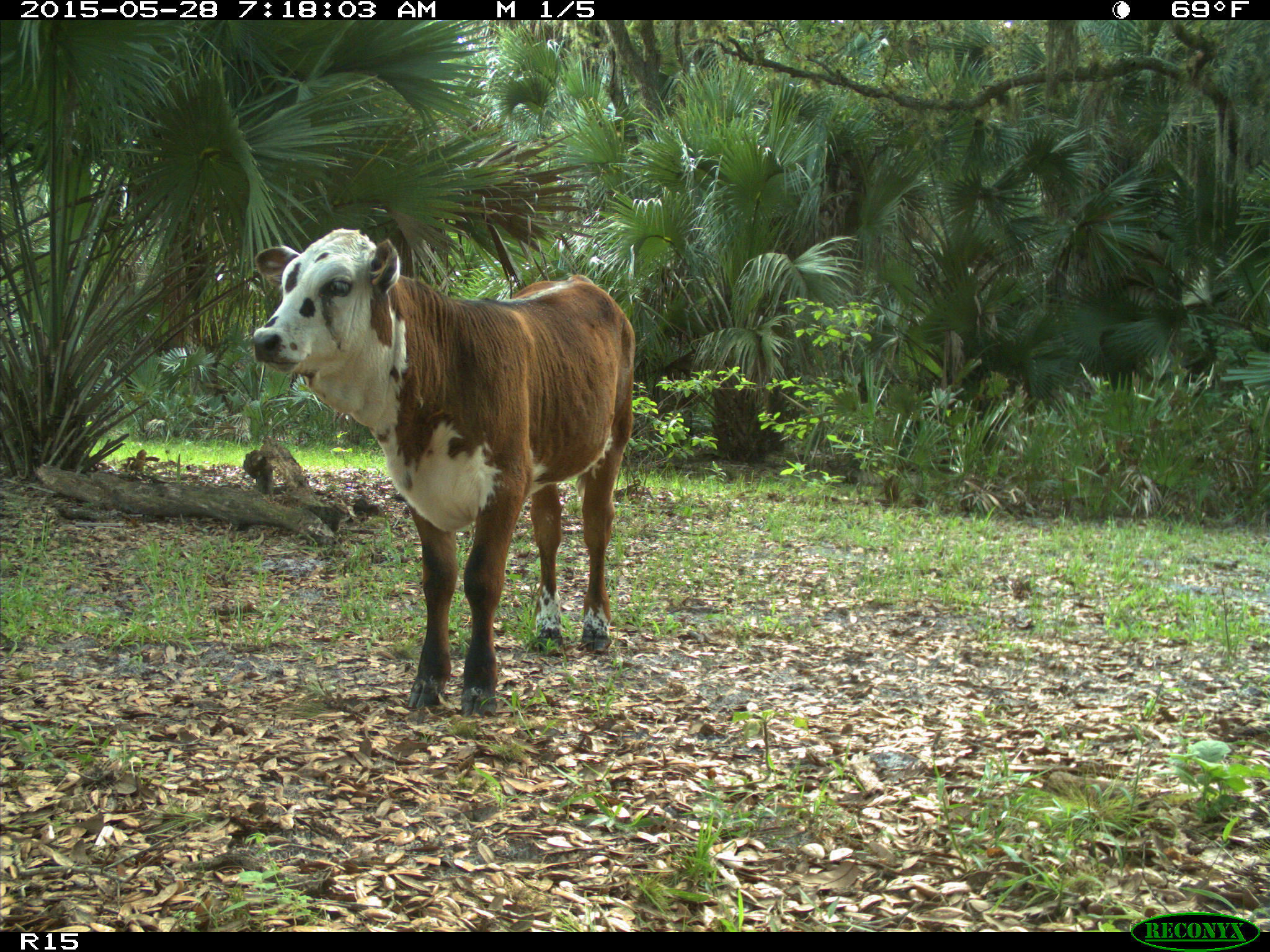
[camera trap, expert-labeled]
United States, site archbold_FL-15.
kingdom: Animalia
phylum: Chordata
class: Mammalia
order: Artiodactyla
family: Bovidae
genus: Bos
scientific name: Bos taurus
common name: domestic cow